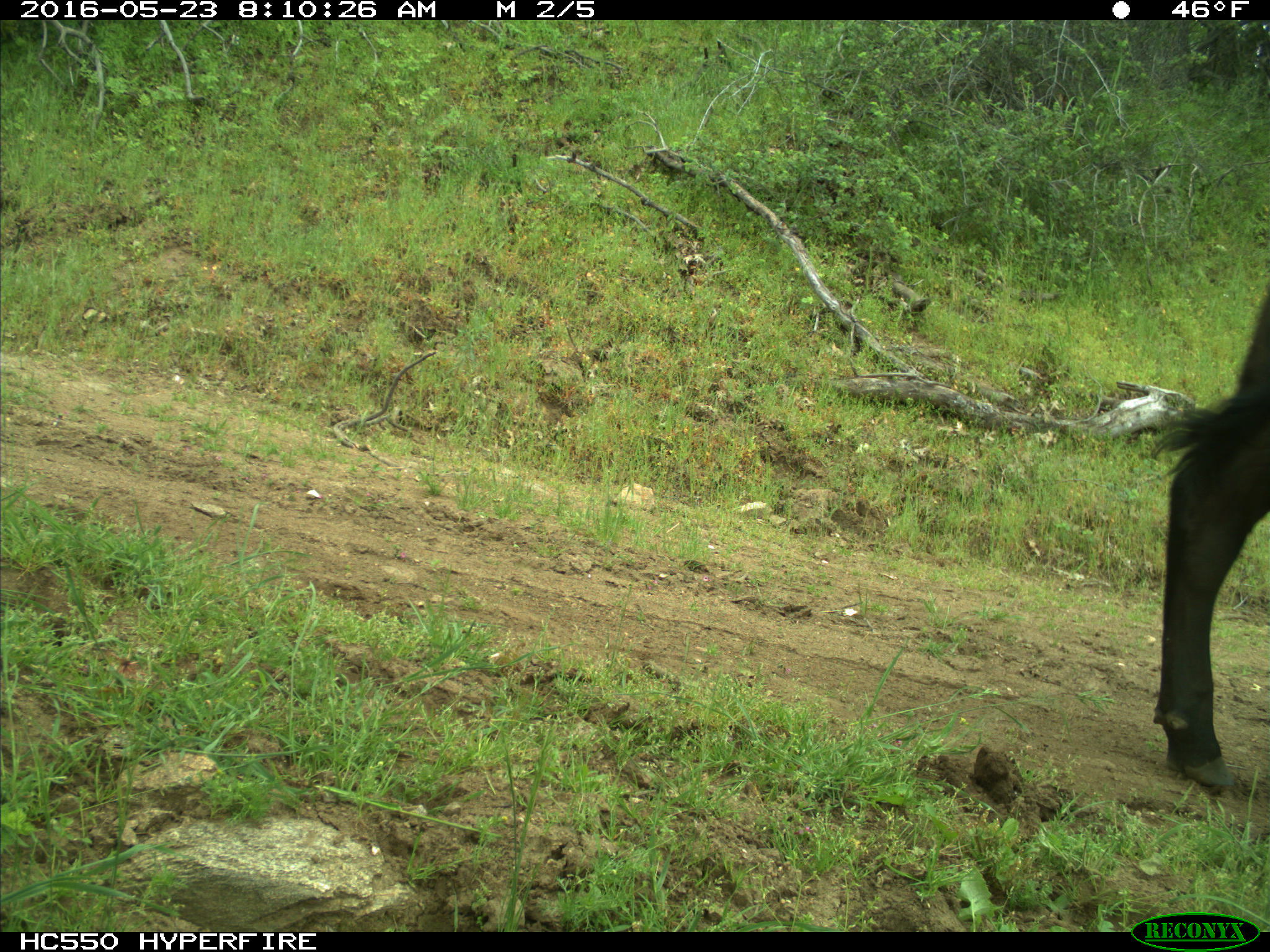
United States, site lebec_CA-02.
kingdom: Animalia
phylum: Chordata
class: Mammalia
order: Artiodactyla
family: Bovidae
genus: Bos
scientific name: Bos taurus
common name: domestic cow